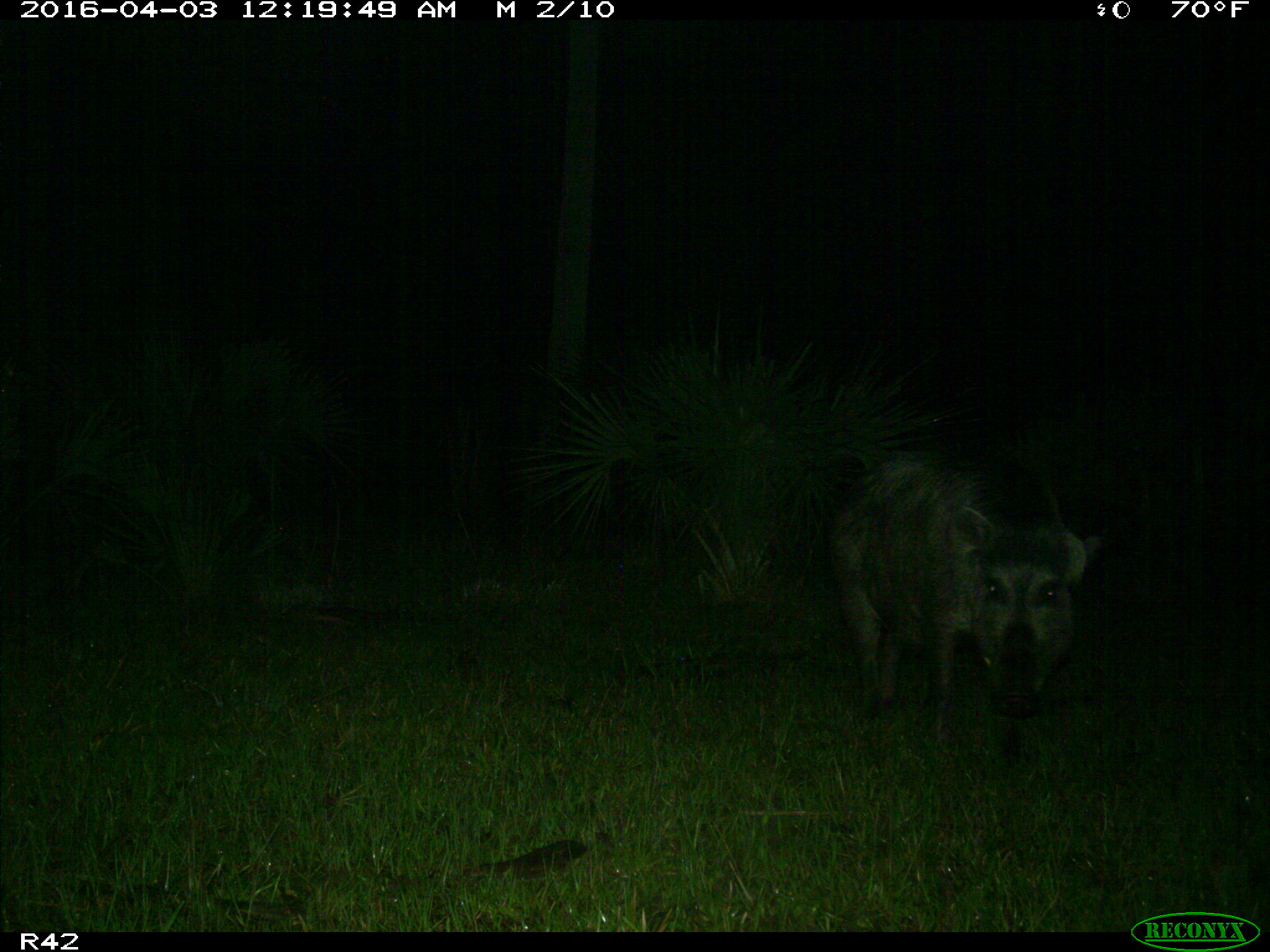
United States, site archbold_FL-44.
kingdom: Animalia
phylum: Chordata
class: Mammalia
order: Artiodactyla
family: Suidae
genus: Sus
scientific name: Sus scrofa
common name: wild boar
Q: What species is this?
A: Sus scrofa (wild boar).